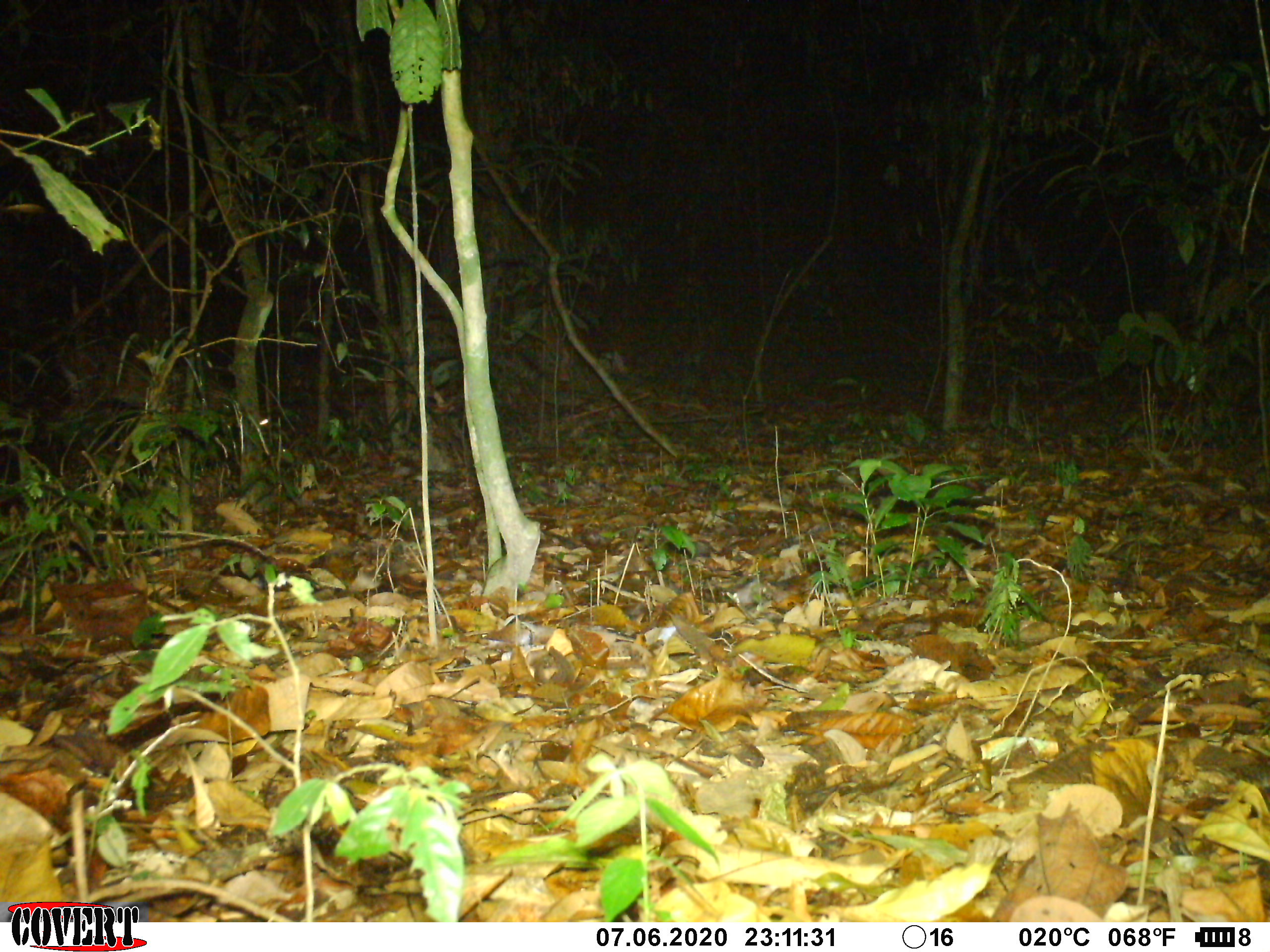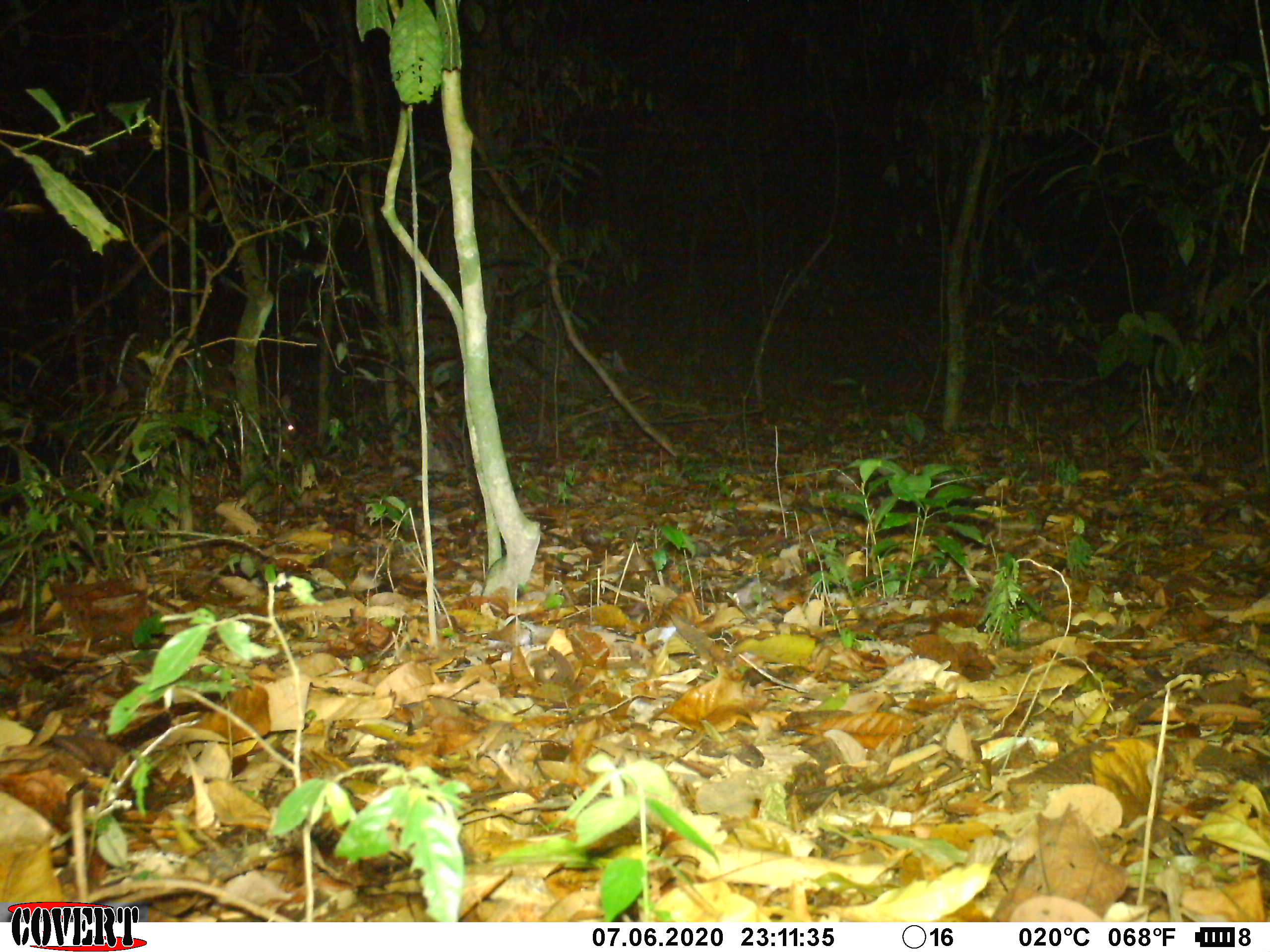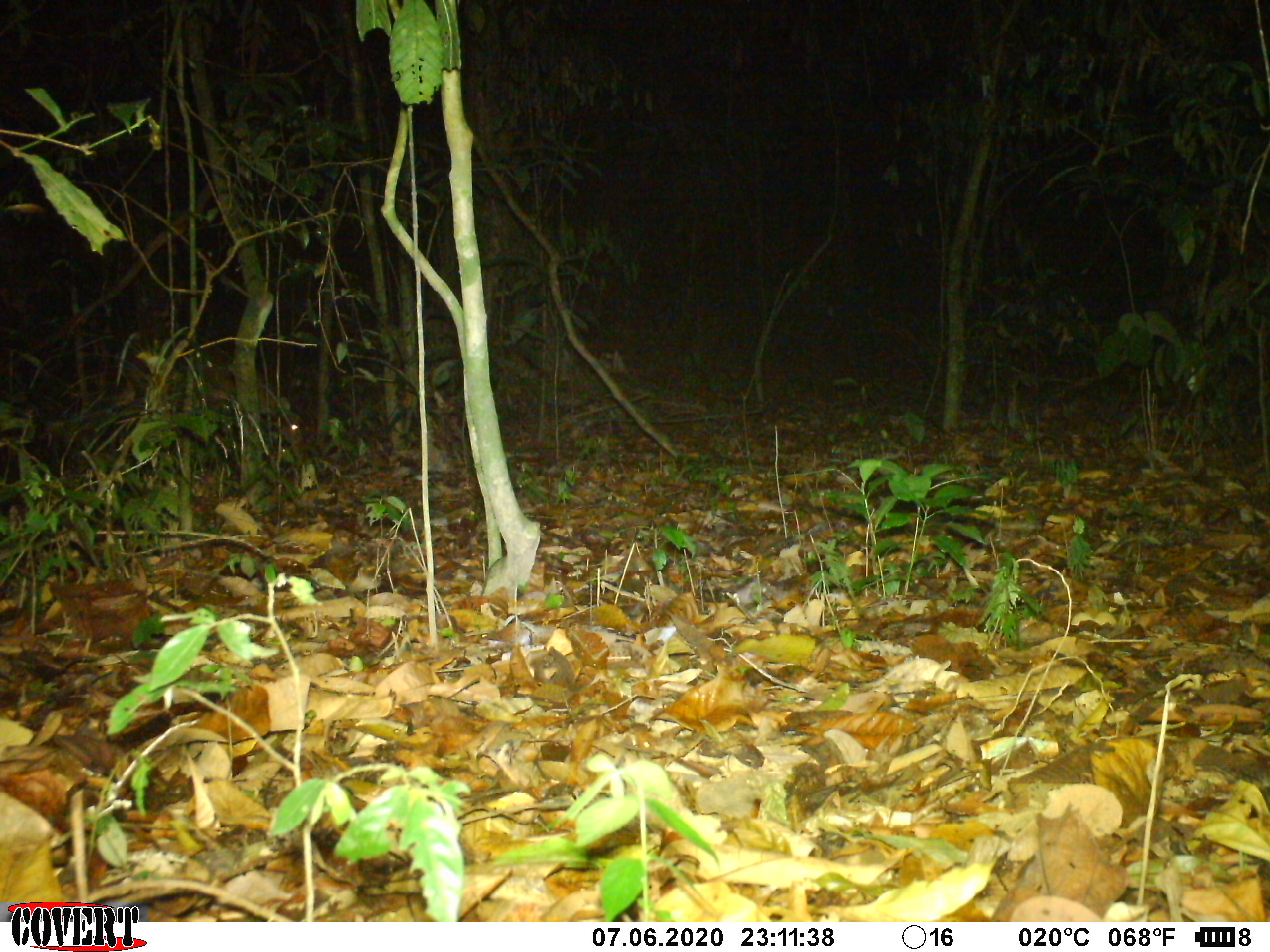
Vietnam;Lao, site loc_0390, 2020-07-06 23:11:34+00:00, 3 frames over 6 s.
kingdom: Animalia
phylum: Chordata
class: Mammalia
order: Artiodactyla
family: Cervidae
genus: Muntiacus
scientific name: Muntiacus vuquangensis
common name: large-antlered muntjac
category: large antlered muntjac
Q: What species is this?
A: Large antlered muntjac (large-antlered muntjac) (Muntiacus vuquangensis).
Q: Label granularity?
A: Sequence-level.